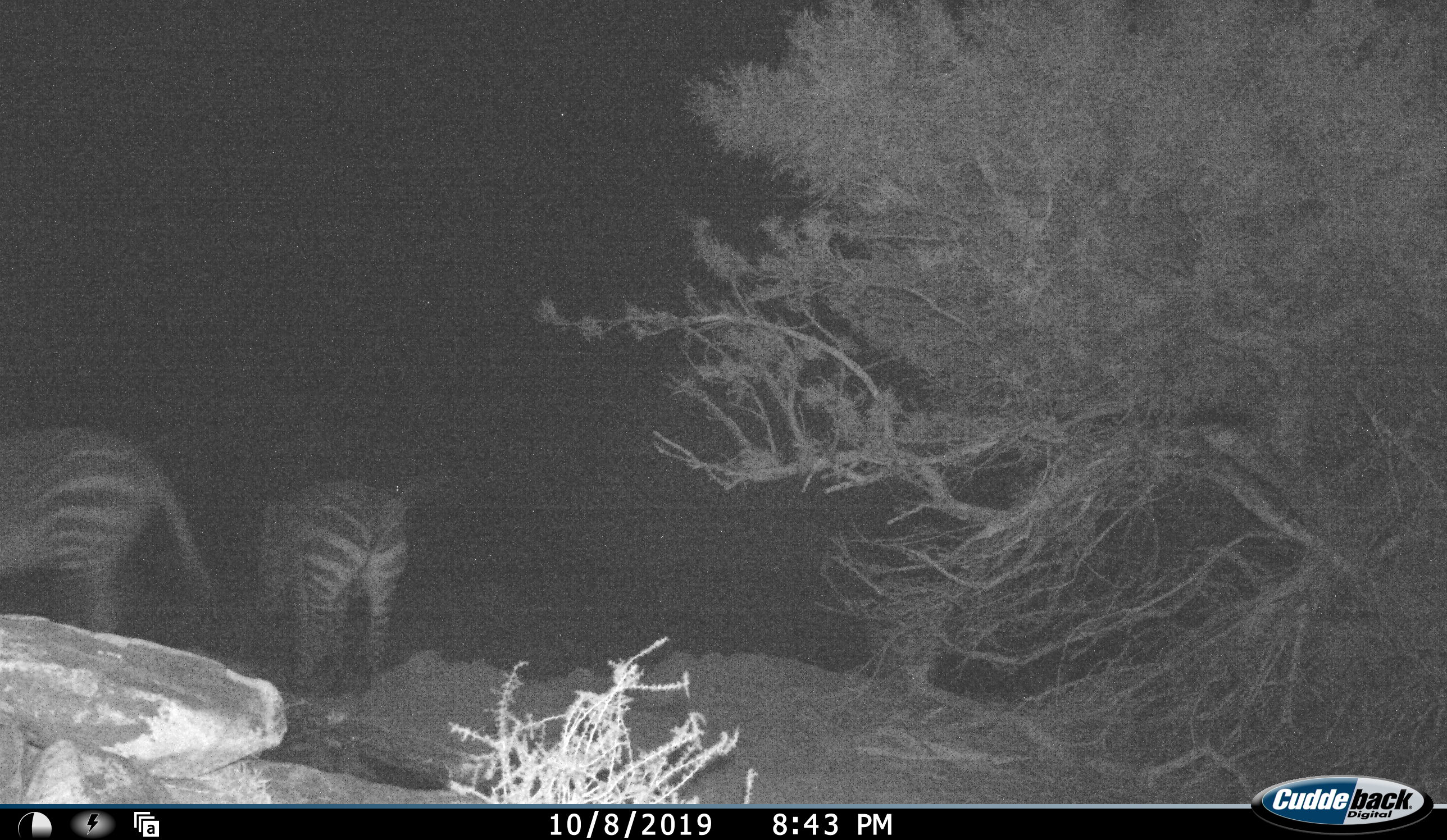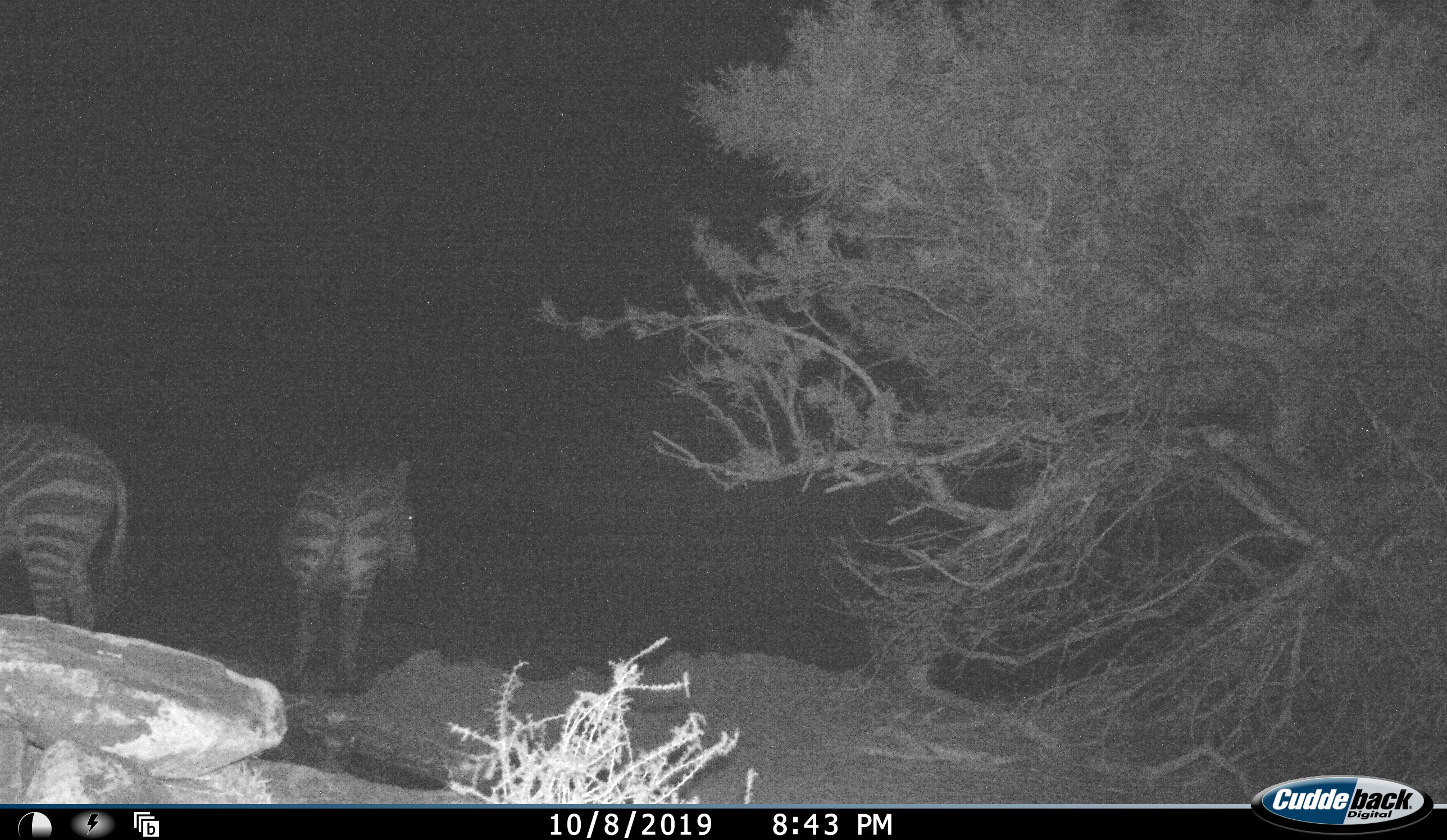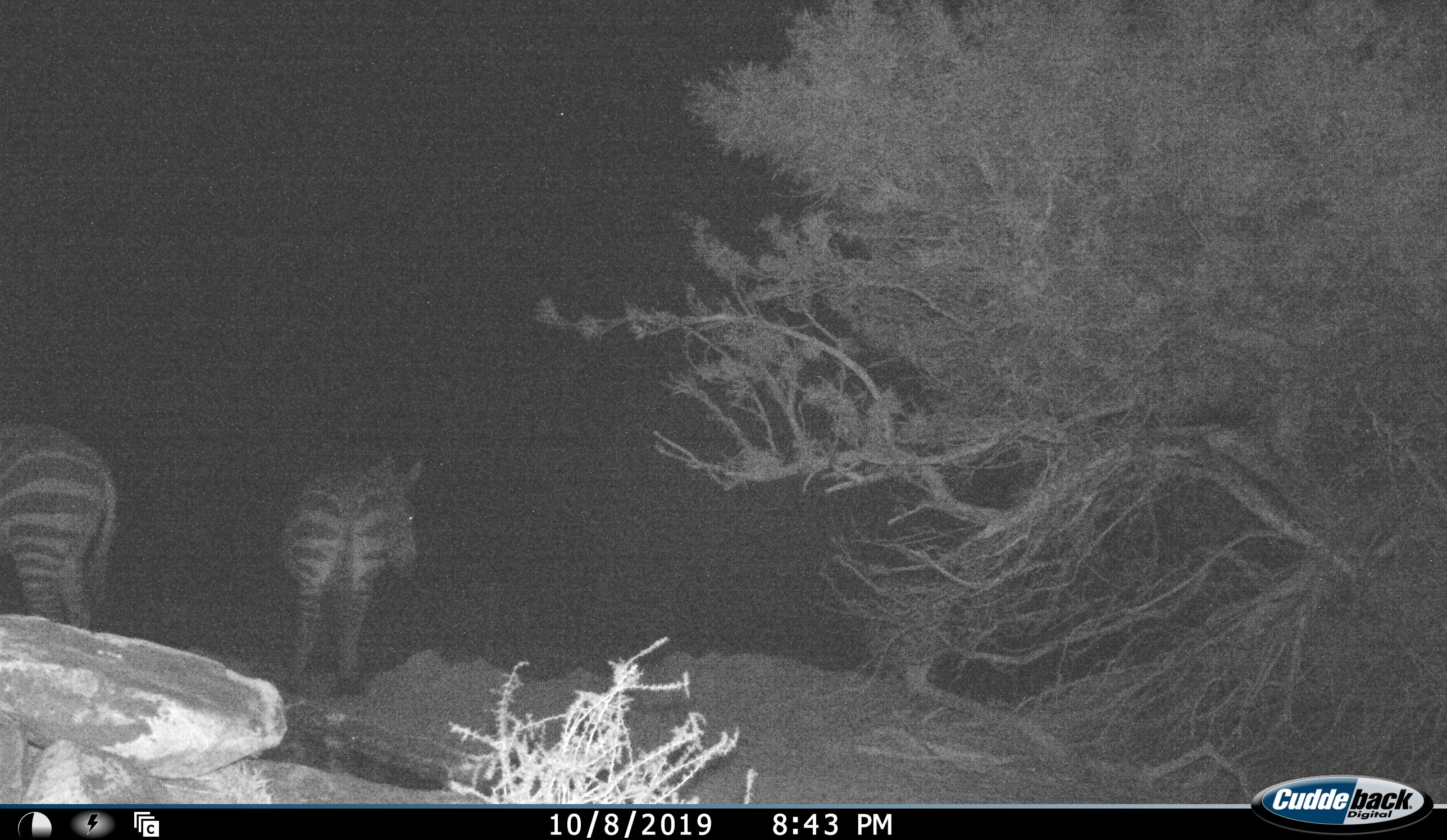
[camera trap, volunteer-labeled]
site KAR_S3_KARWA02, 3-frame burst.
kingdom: Animalia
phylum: Chordata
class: Mammalia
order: Perissodactyla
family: Equidae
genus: Equus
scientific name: Equus zebra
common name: mountain zebra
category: zebramountain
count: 2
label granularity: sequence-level